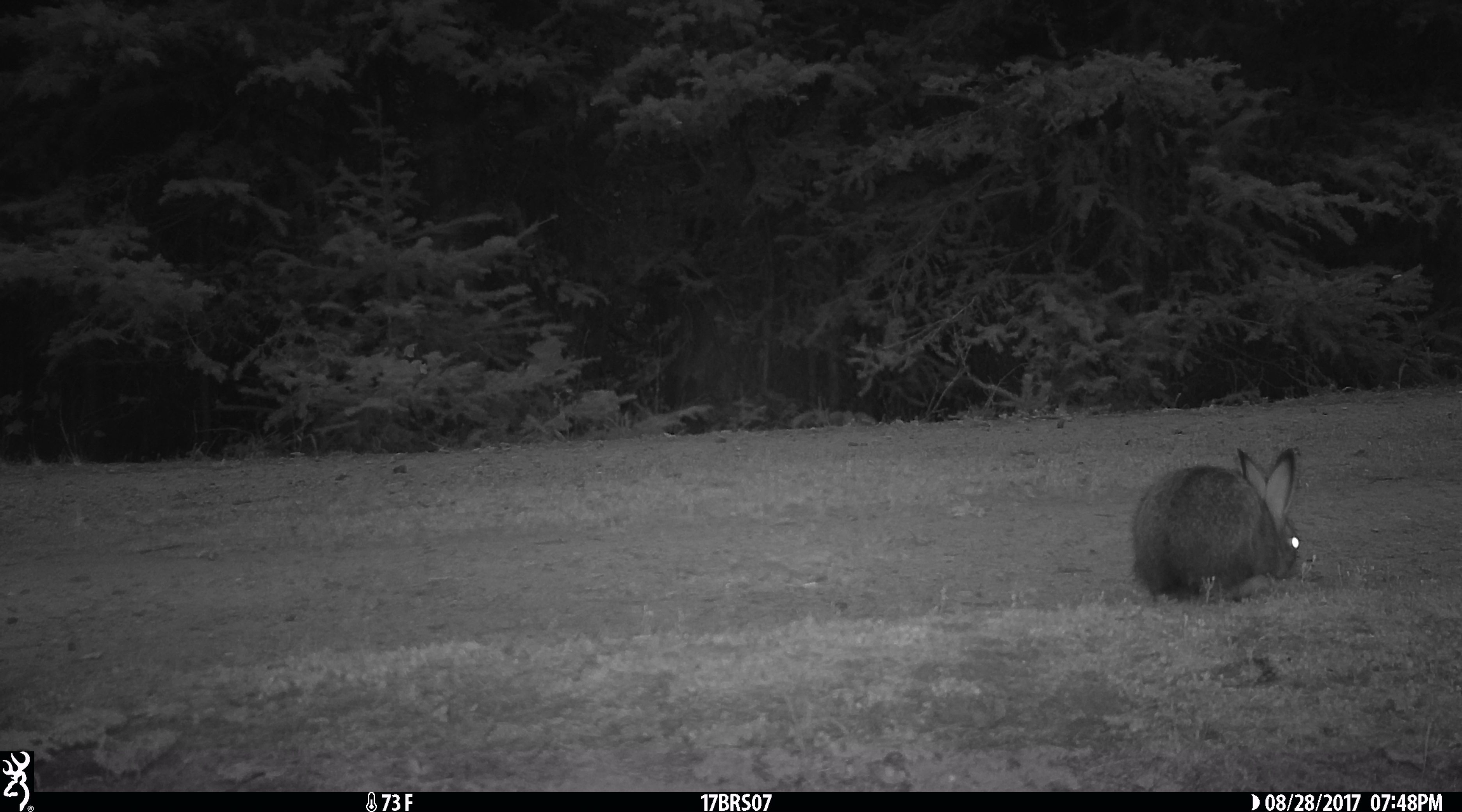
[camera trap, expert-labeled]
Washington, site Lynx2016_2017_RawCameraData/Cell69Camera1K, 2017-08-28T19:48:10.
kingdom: Animalia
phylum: Chordata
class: Mammalia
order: Lagomorpha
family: Leporidae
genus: Lepus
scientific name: Lepus americanus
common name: snowshoe hare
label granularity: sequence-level